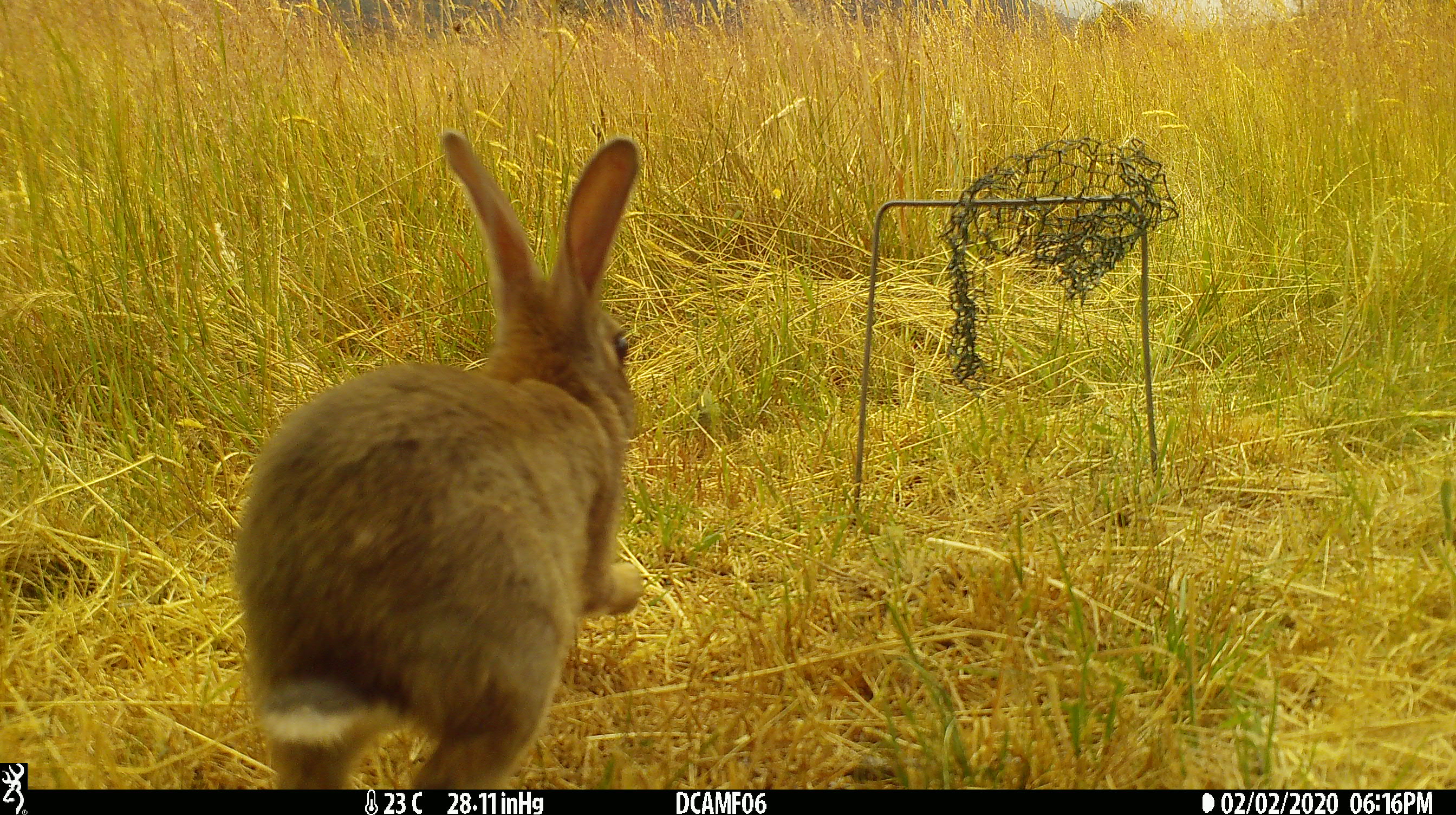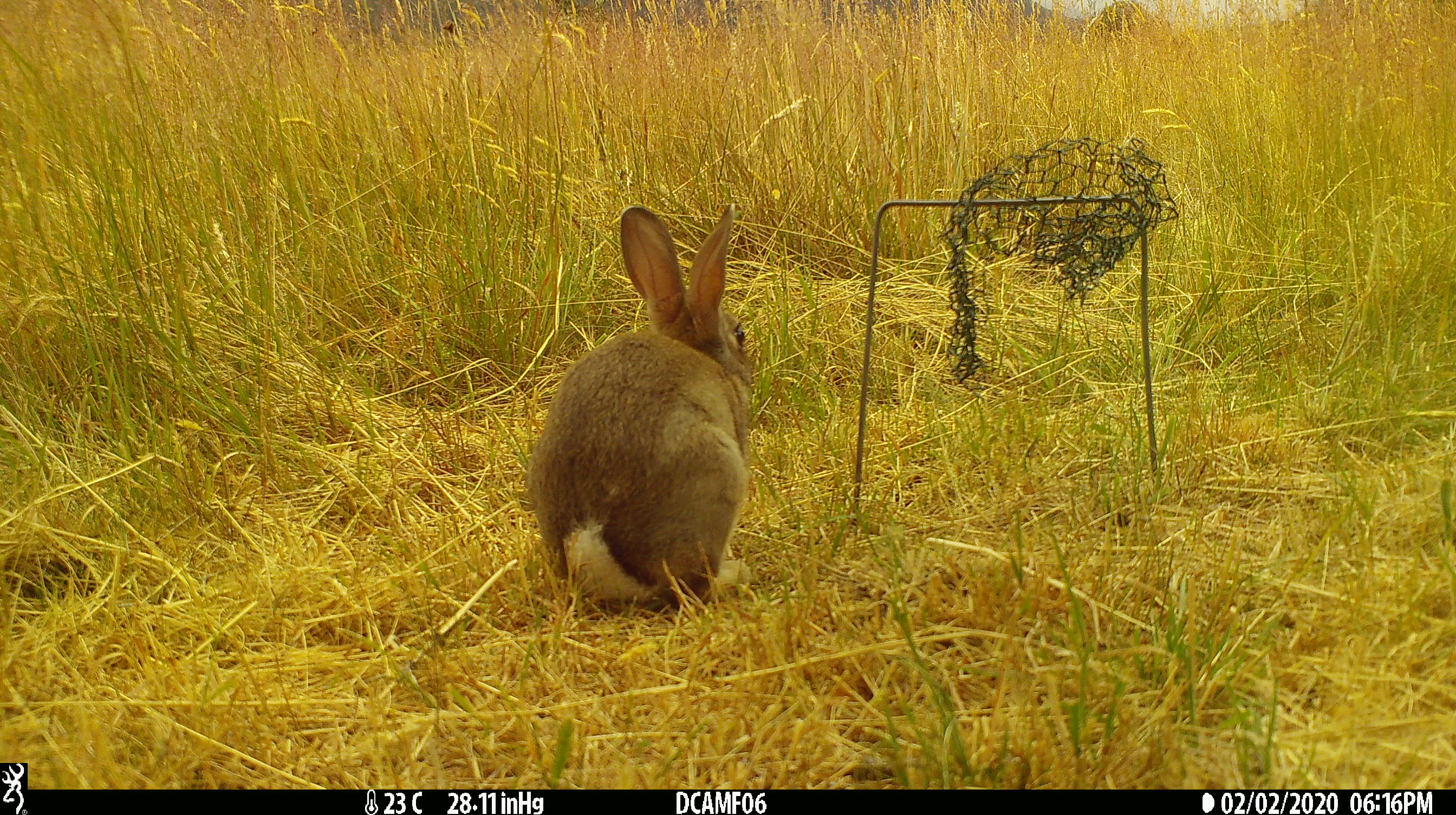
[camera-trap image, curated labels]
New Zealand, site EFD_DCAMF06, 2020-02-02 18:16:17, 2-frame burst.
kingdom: Animalia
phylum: Chordata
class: Mammalia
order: Lagomorpha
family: Leporidae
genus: Oryctolagus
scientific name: Oryctolagus cuniculus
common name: european rabbit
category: rabbit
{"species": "rabbit (european rabbit) (Oryctolagus cuniculus)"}